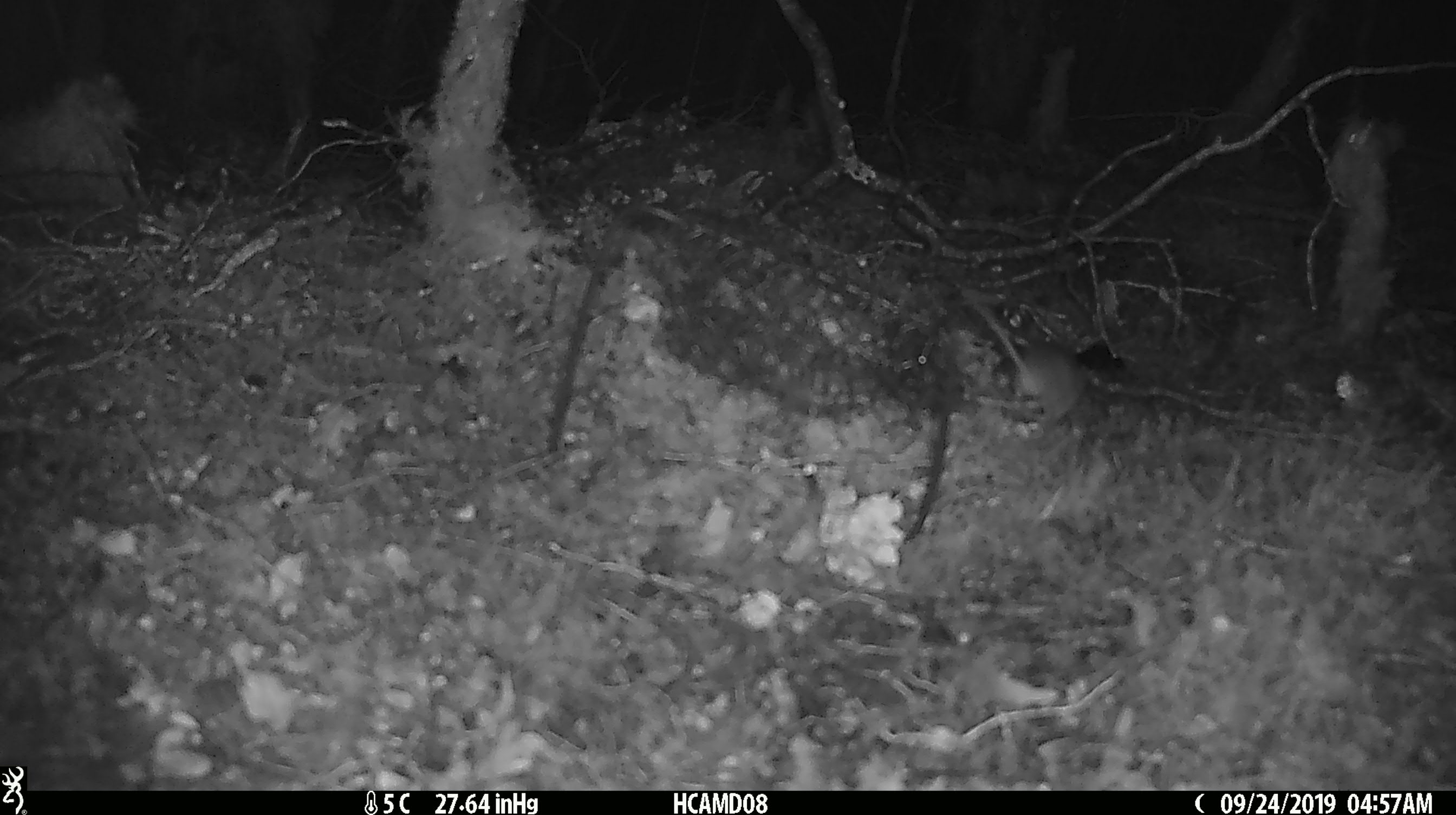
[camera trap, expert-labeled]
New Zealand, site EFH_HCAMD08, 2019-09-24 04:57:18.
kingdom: Animalia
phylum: Chordata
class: Mammalia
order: Rodentia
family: Muridae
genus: Mus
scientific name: Mus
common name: mouse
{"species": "mouse (Mus)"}